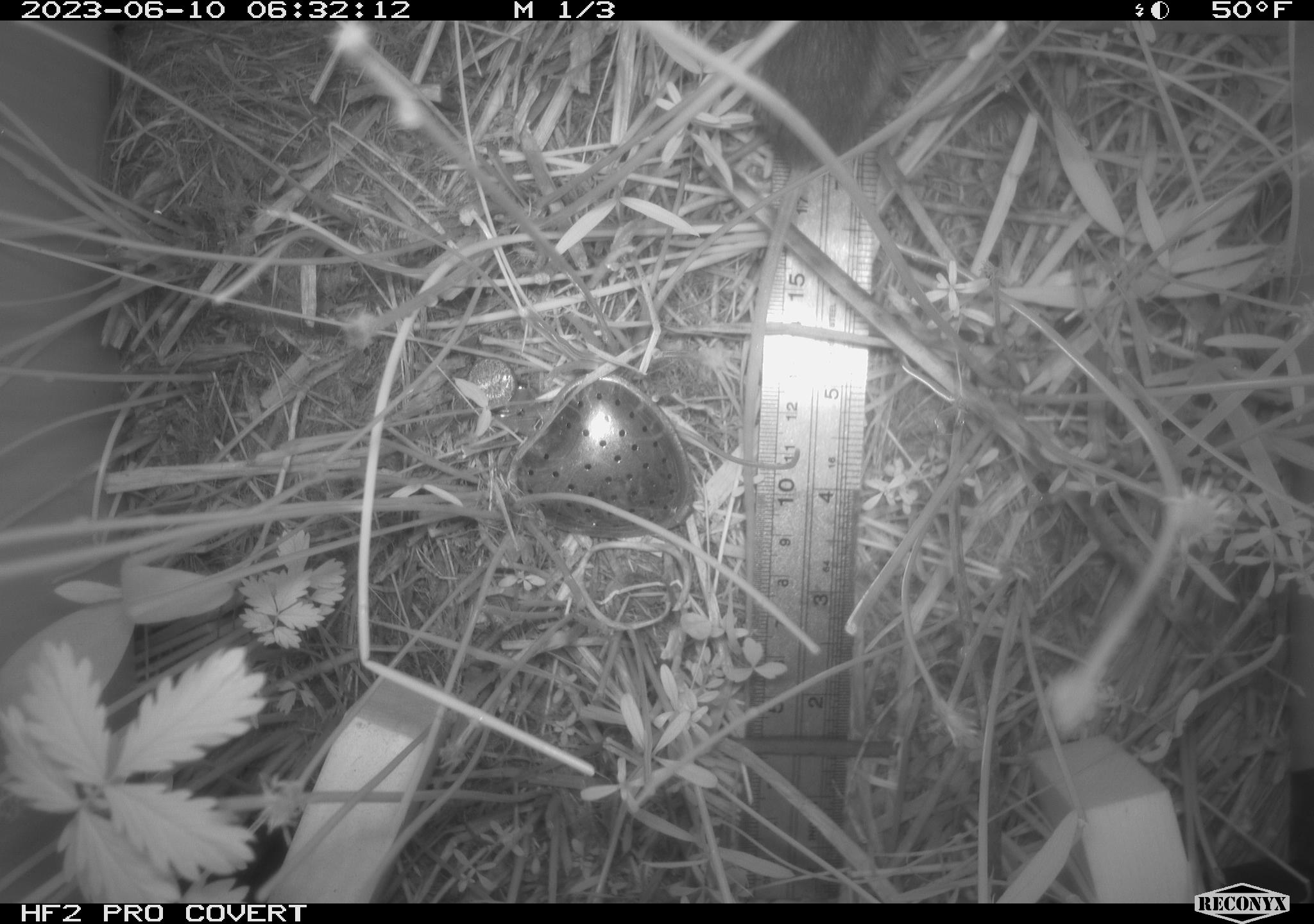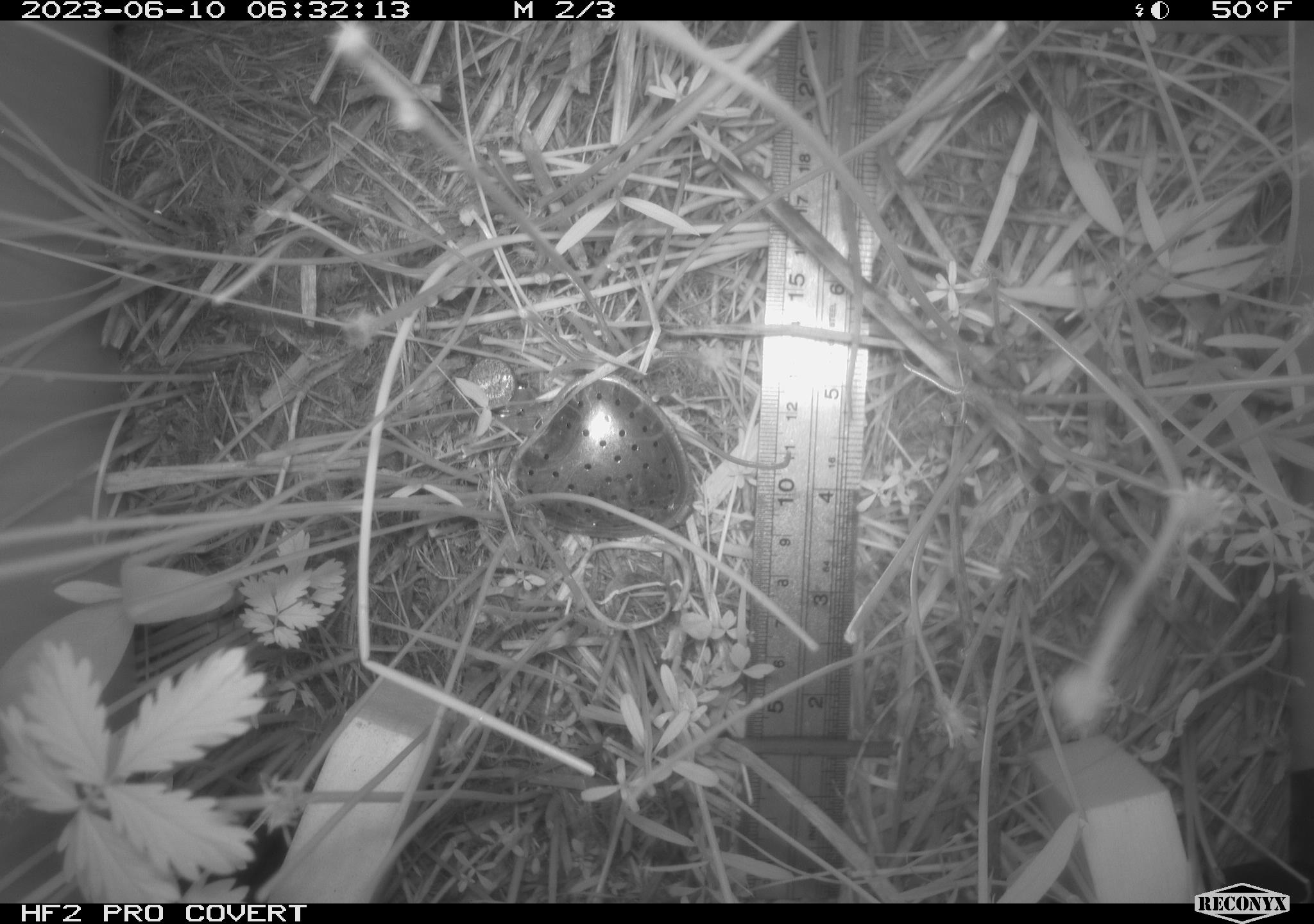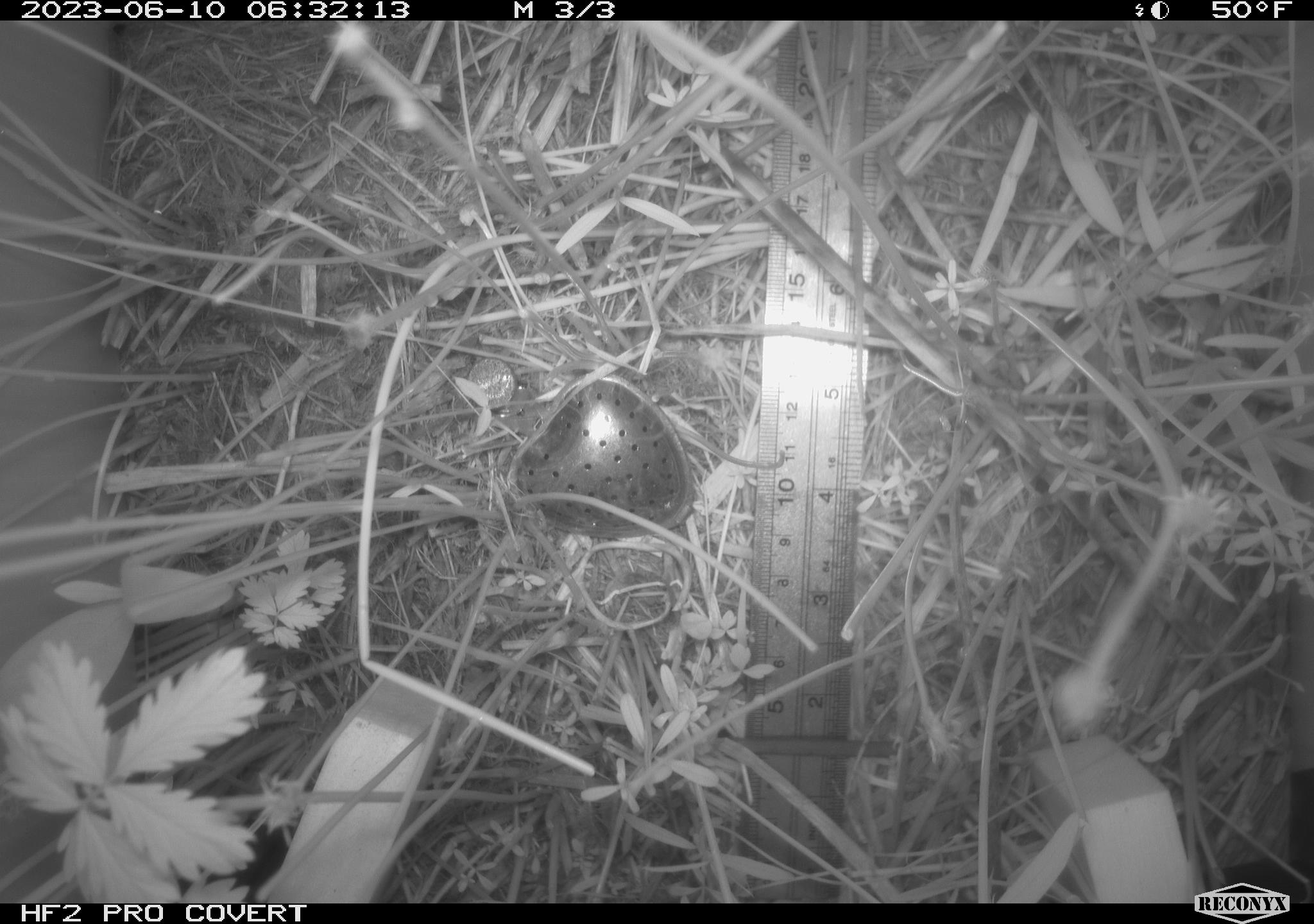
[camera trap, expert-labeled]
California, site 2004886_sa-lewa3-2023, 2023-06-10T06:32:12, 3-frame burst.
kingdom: Animalia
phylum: Chordata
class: Mammalia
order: Rodentia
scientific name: Rodentia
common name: mouse species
Mouse species (Rodentia).